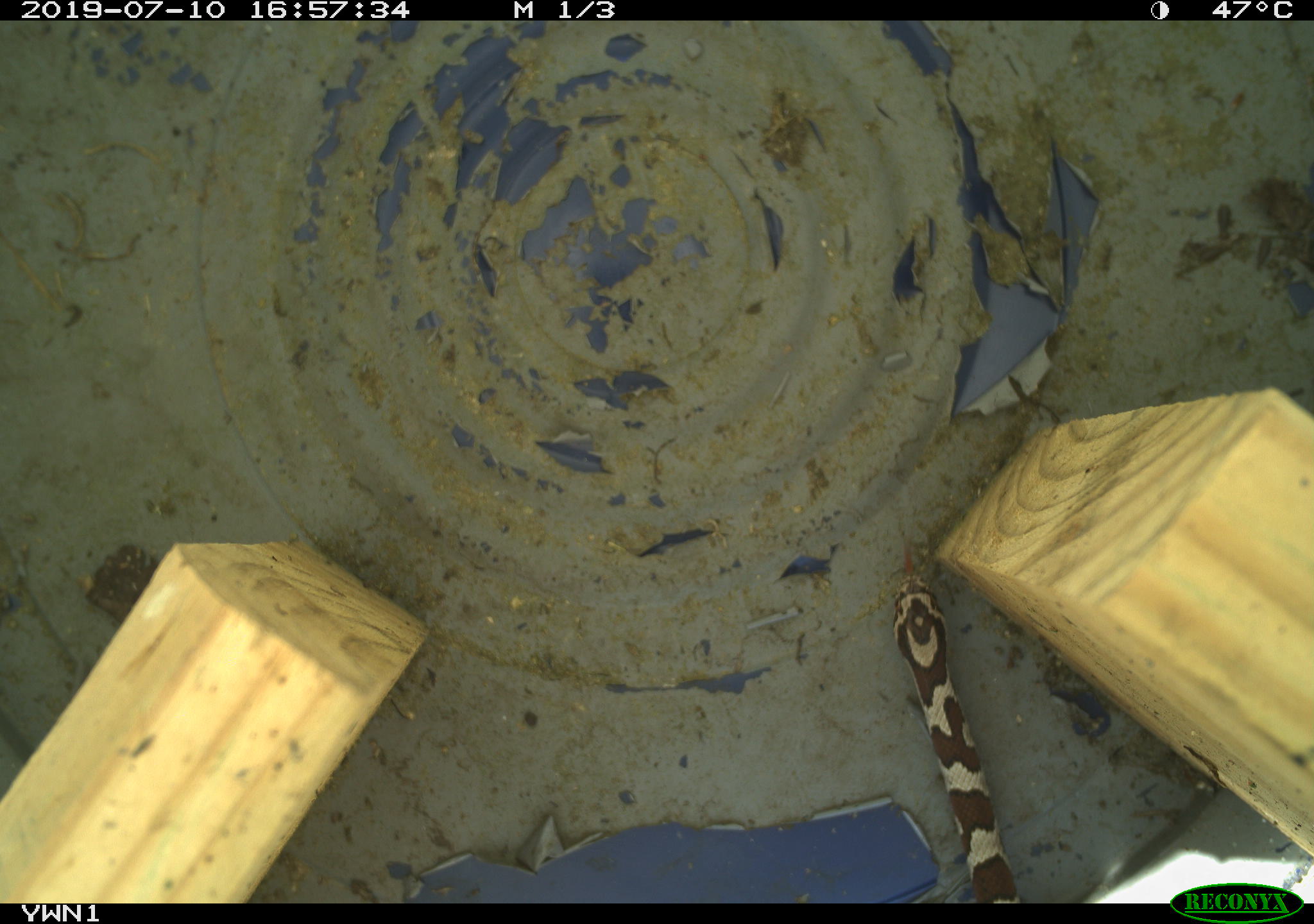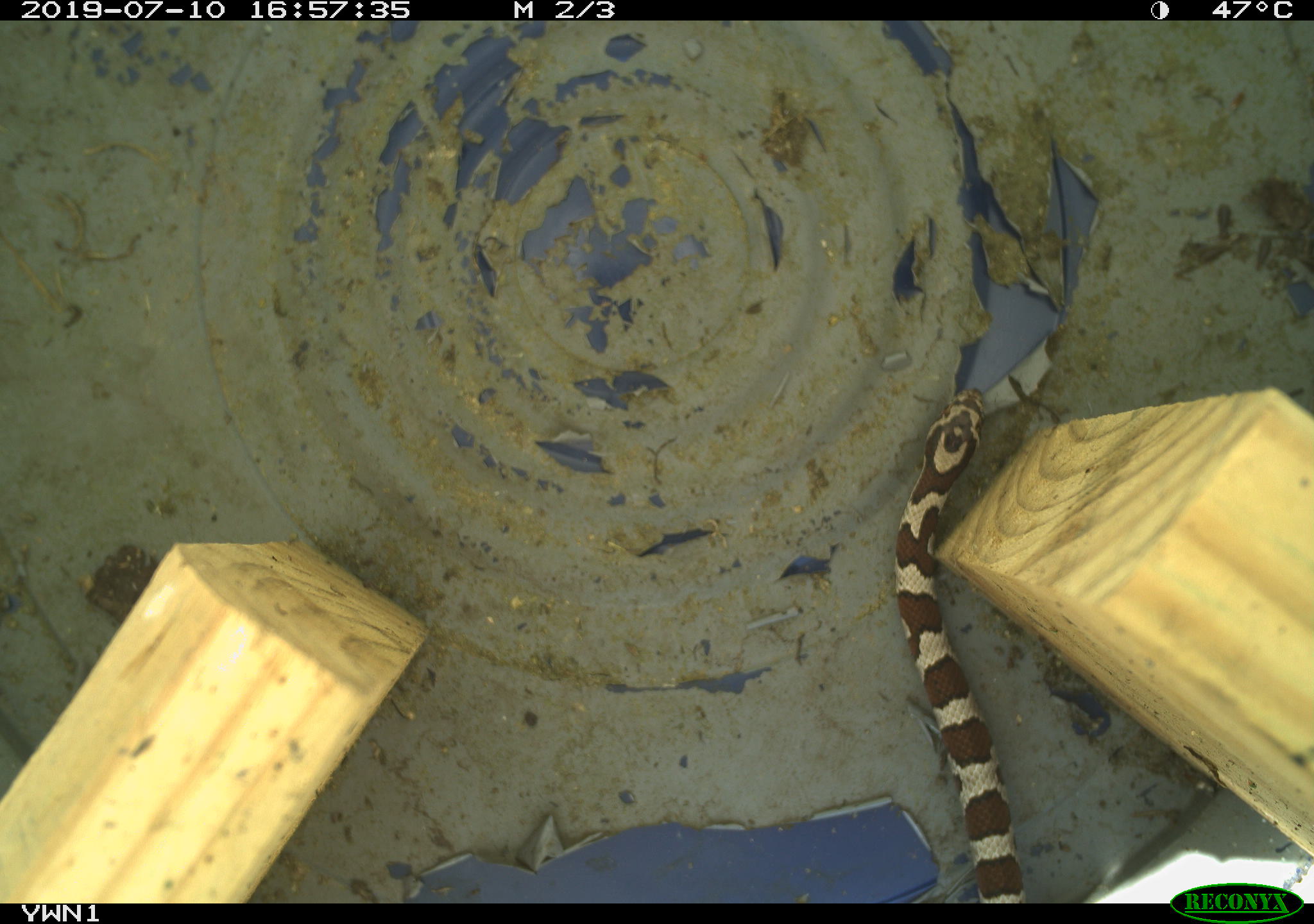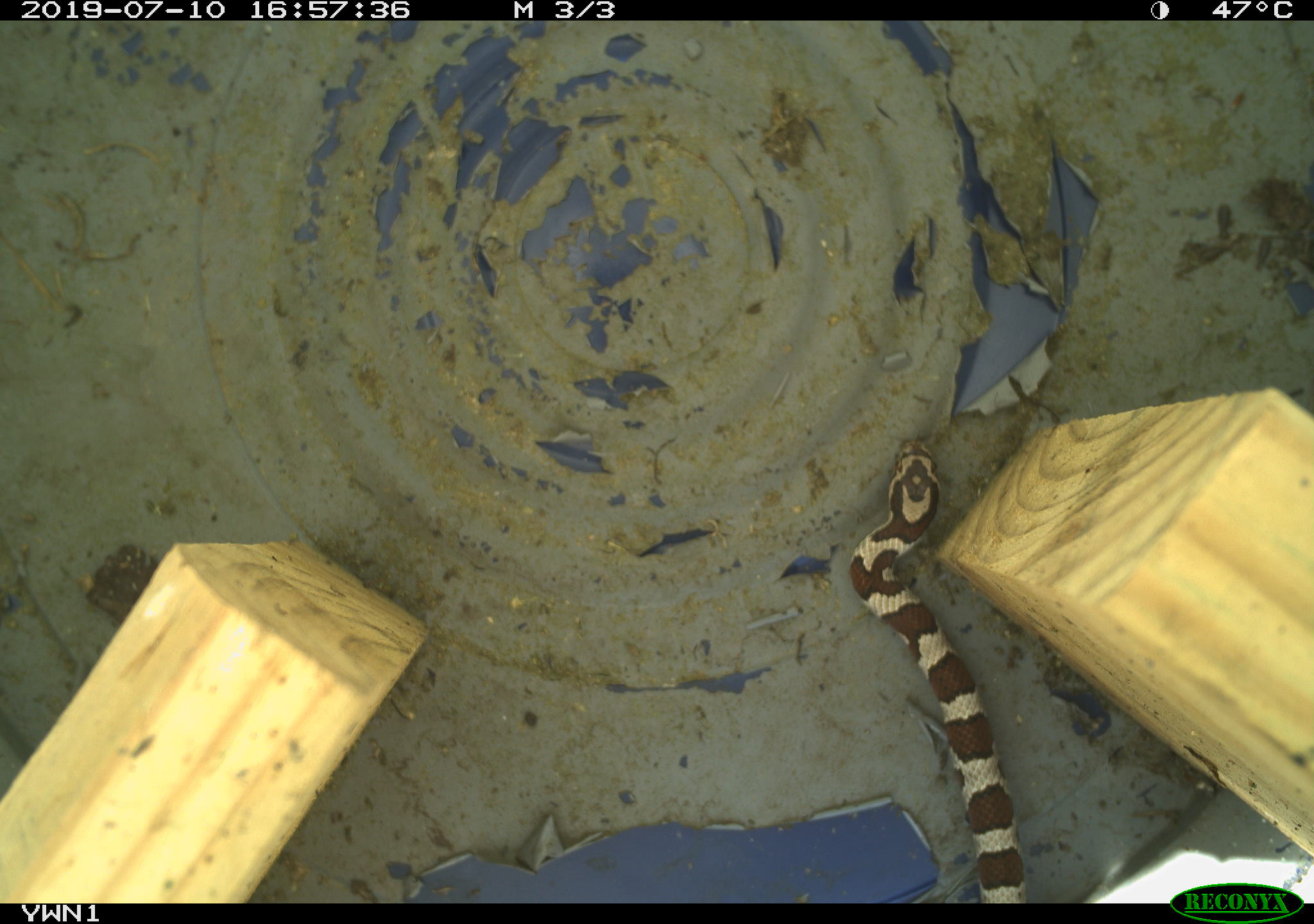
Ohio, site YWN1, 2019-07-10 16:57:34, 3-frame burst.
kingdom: Animalia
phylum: Chordata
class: Reptilia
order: Squamata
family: Colubridae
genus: Lampropeltis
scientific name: Lampropeltis triangulum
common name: eastern milksnake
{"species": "eastern milksnake (Lampropeltis triangulum)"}